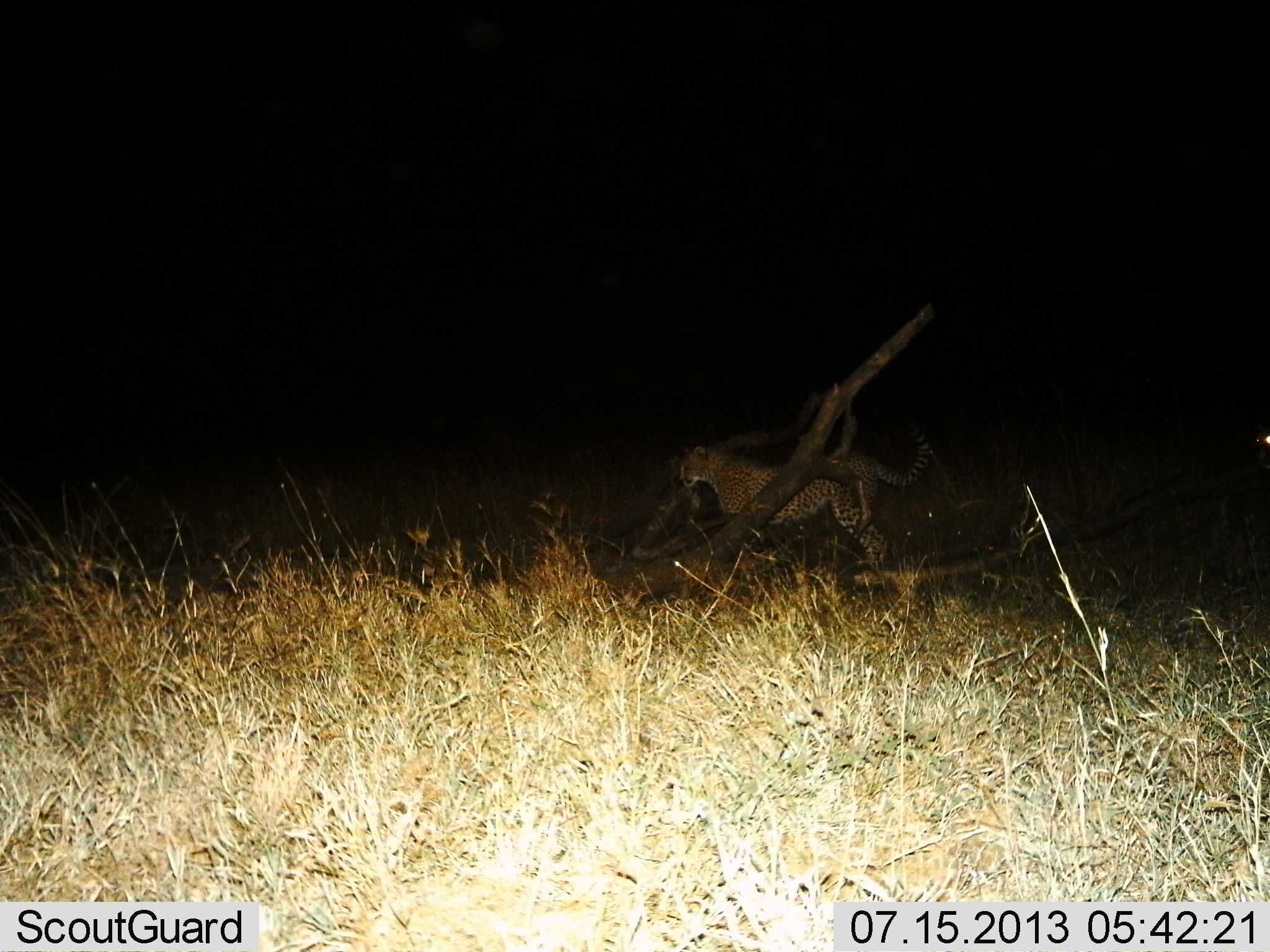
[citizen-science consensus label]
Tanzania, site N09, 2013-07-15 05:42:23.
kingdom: Animalia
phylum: Chordata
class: Mammalia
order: Carnivora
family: Felidae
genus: Acinonyx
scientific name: Acinonyx jubatus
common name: cheetah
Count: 1.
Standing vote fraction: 100%.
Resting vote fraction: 0%.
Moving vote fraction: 10%.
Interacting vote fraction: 0%.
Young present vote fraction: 0%.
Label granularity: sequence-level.